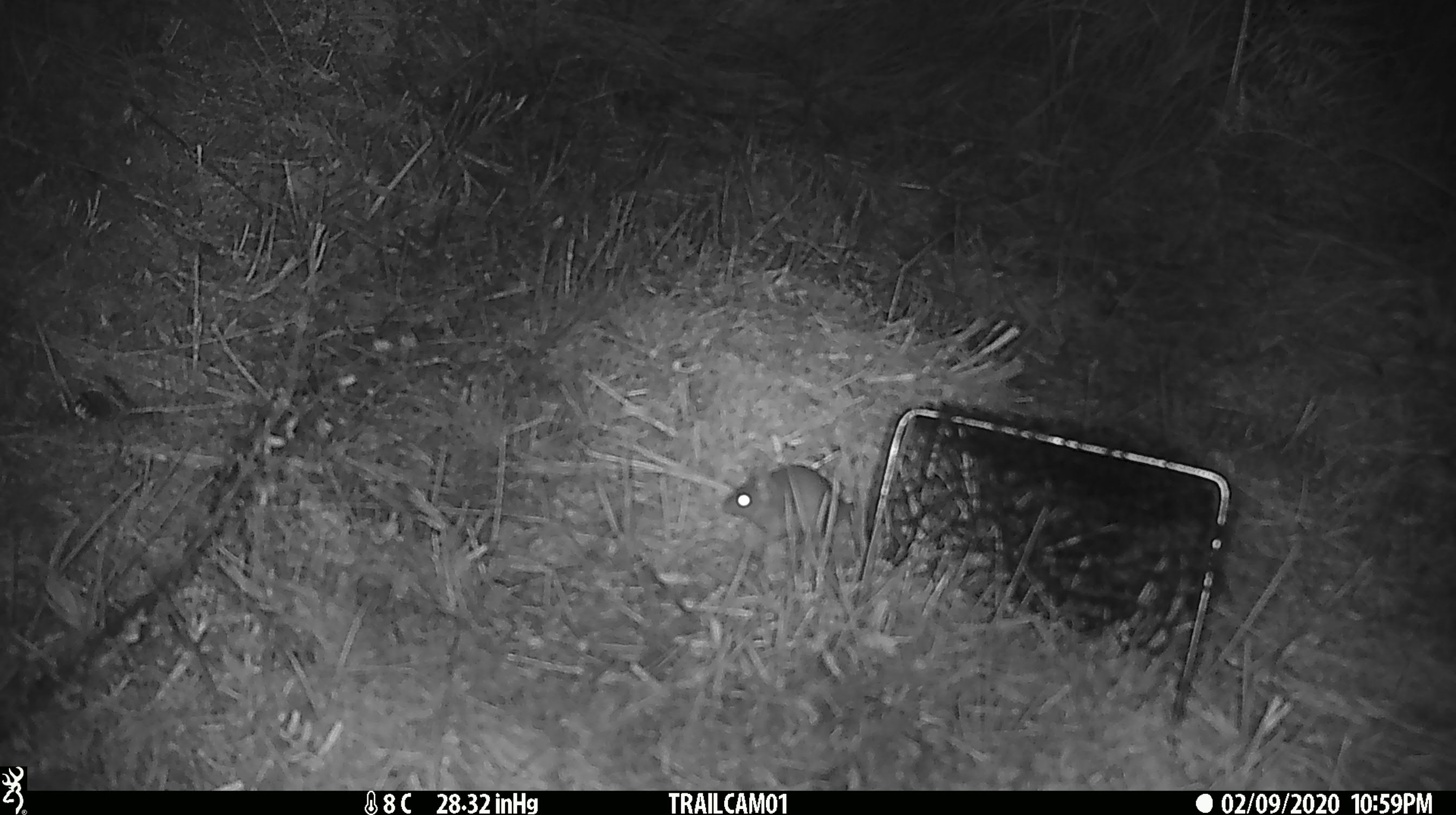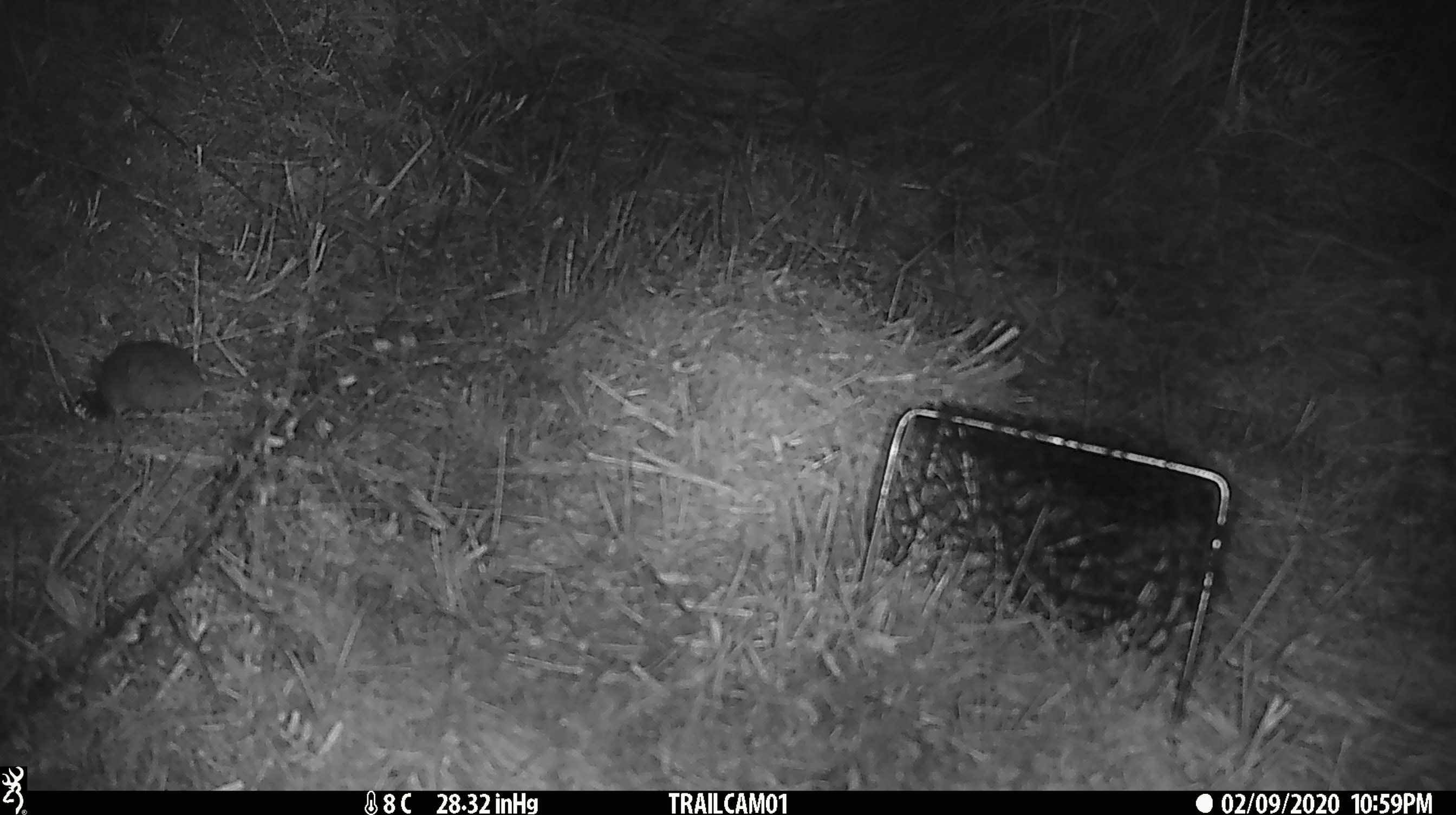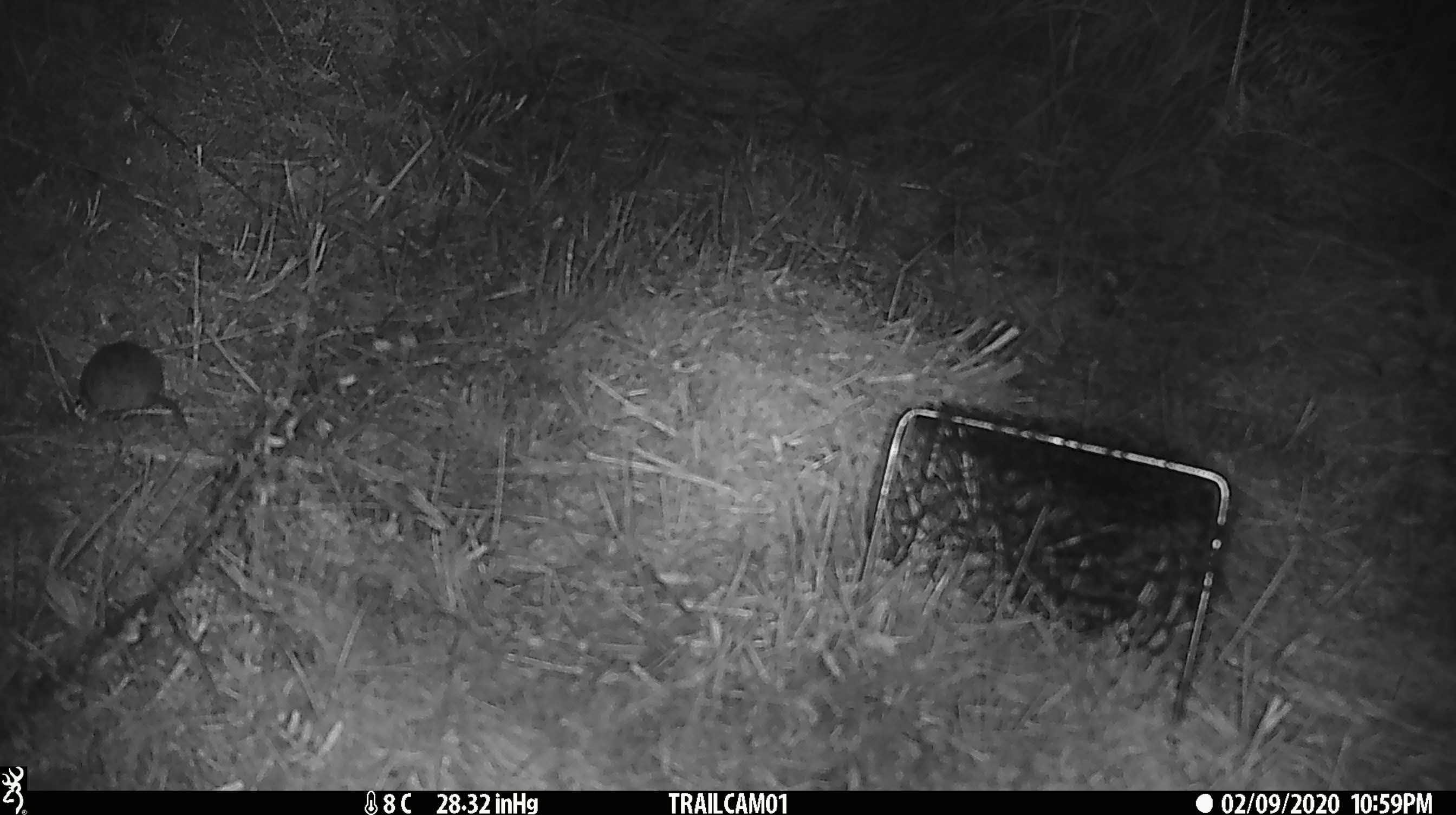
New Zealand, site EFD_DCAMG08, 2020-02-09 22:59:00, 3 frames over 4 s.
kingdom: Animalia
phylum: Chordata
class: Mammalia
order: Rodentia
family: Muridae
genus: Mus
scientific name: Mus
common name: mouse